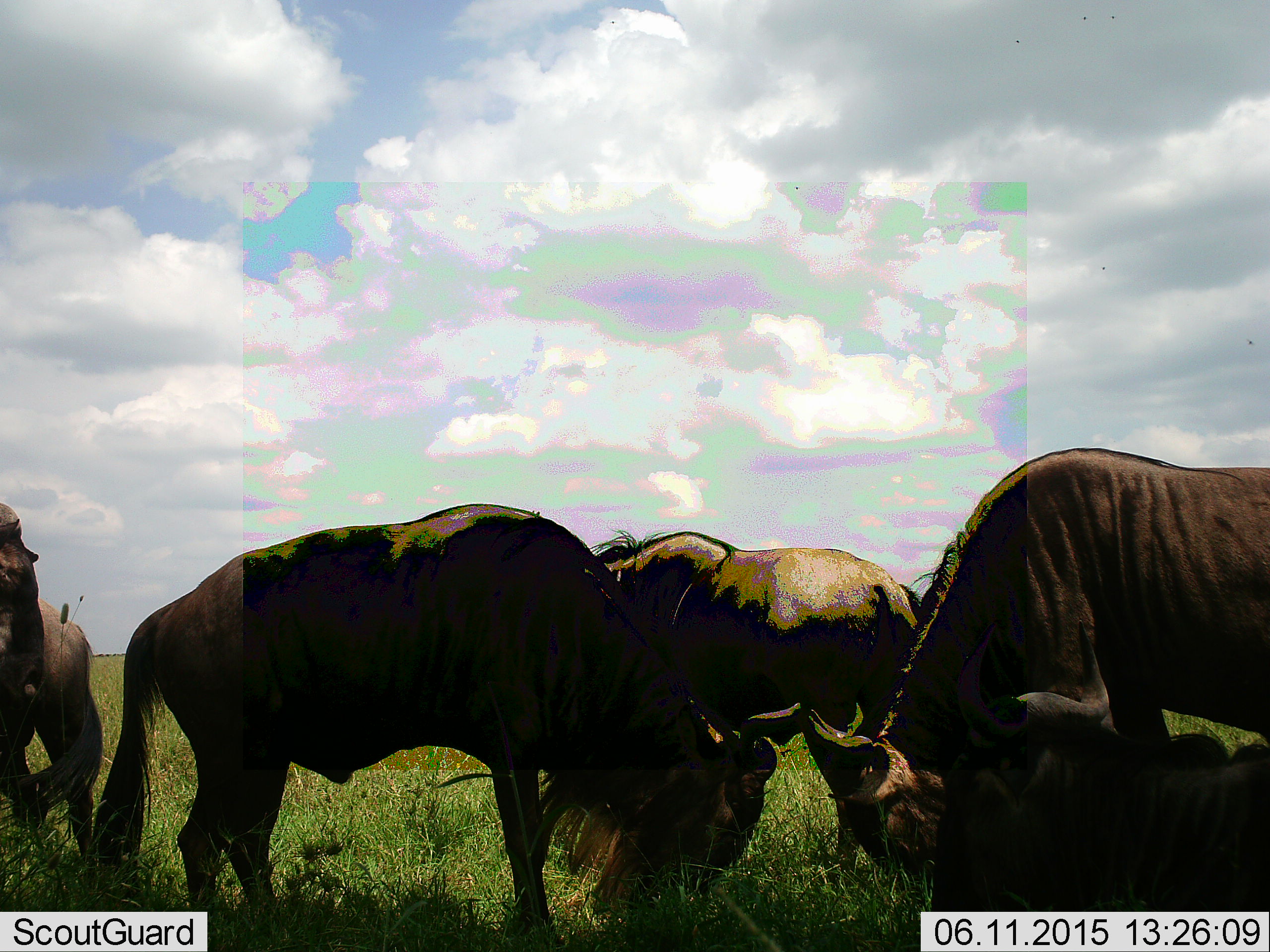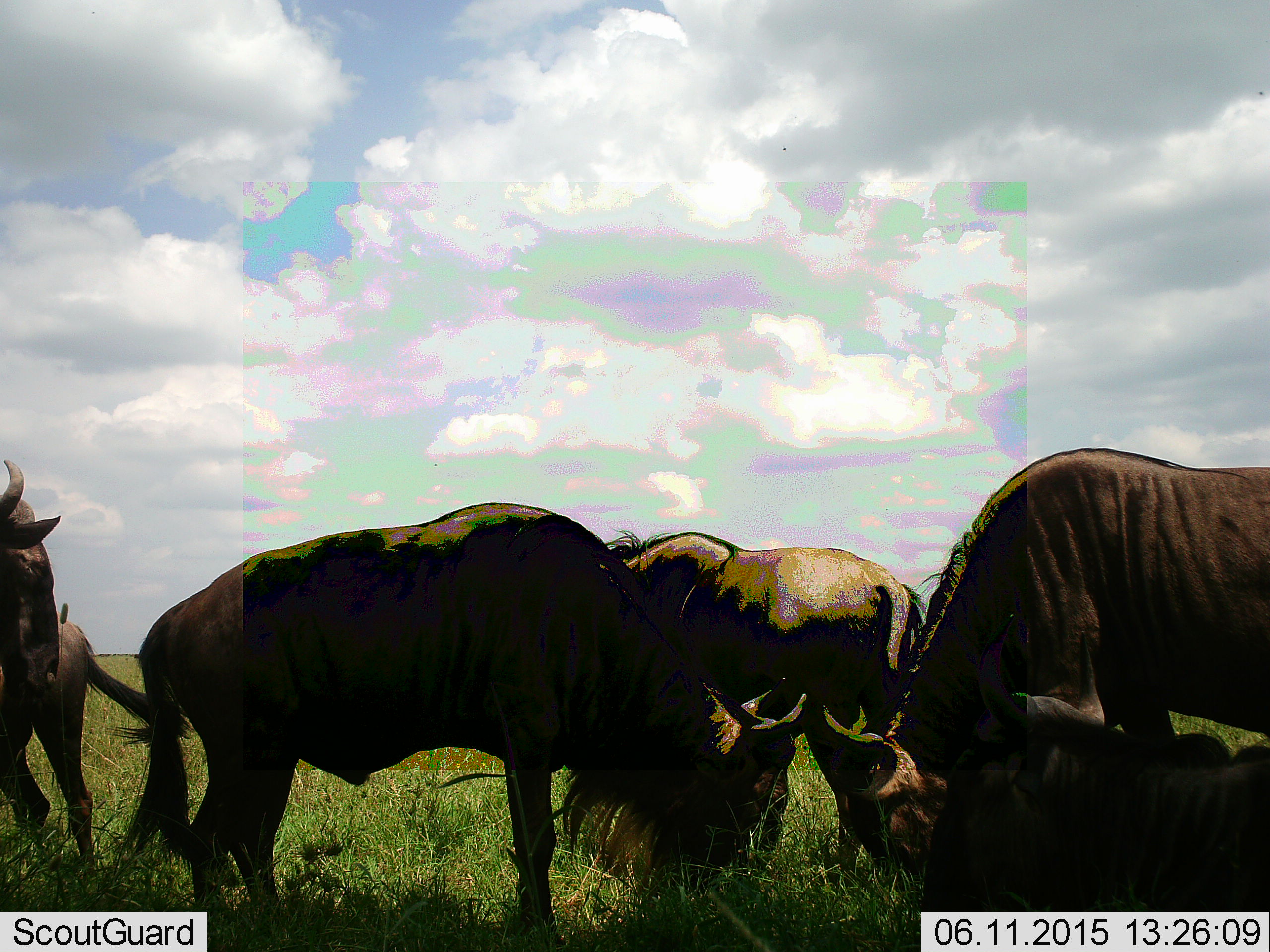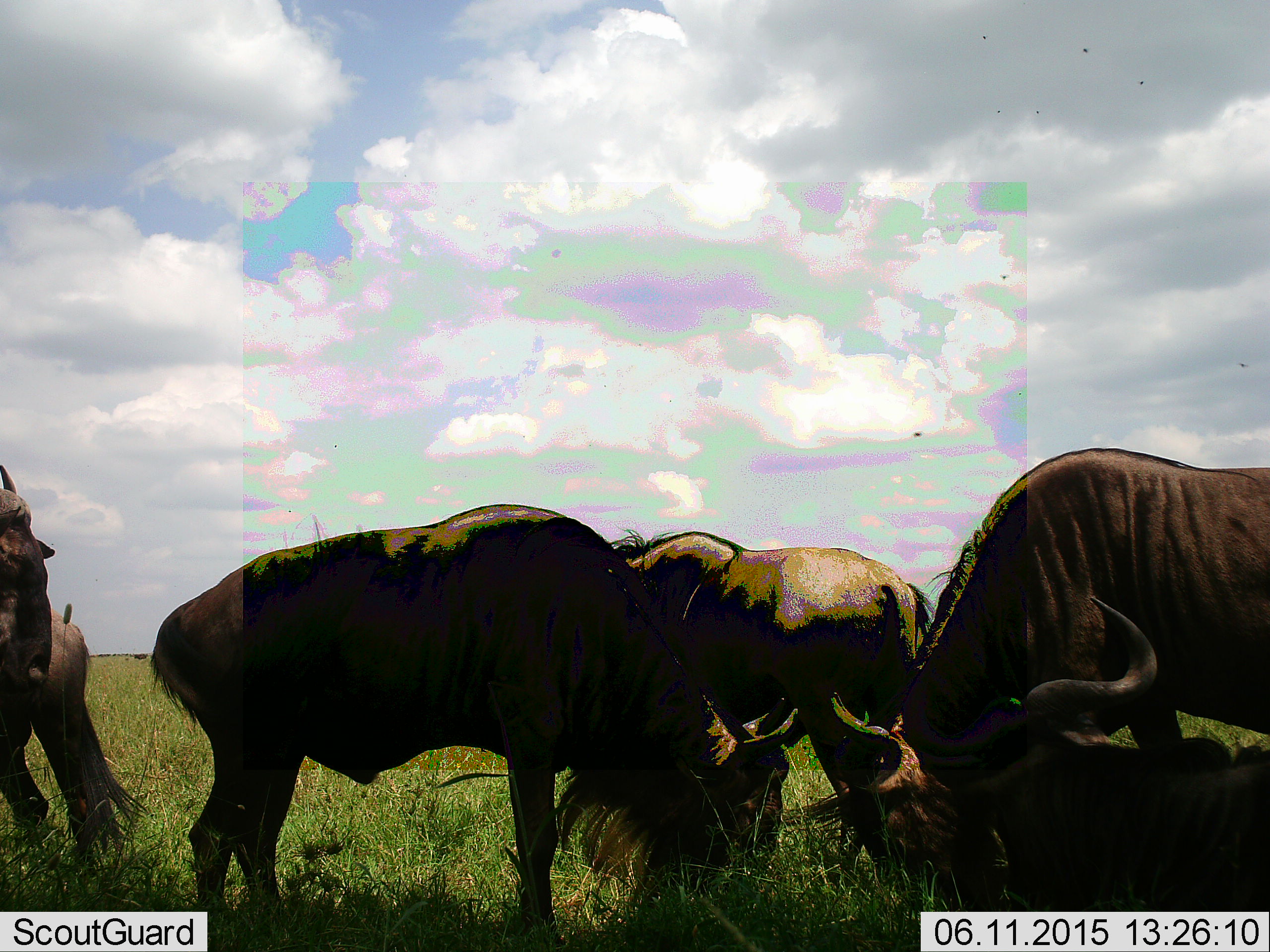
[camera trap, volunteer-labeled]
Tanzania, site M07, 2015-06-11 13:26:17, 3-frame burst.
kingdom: Animalia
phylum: Chordata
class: Mammalia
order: Artiodactyla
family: Bovidae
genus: Connochaetes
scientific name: Connochaetes taurinus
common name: blue wildebeest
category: wildebeest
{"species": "wildebeest (blue wildebeest) (Connochaetes taurinus)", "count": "6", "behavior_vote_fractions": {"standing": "70%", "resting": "70%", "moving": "10%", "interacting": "10%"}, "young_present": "0%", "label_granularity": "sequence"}